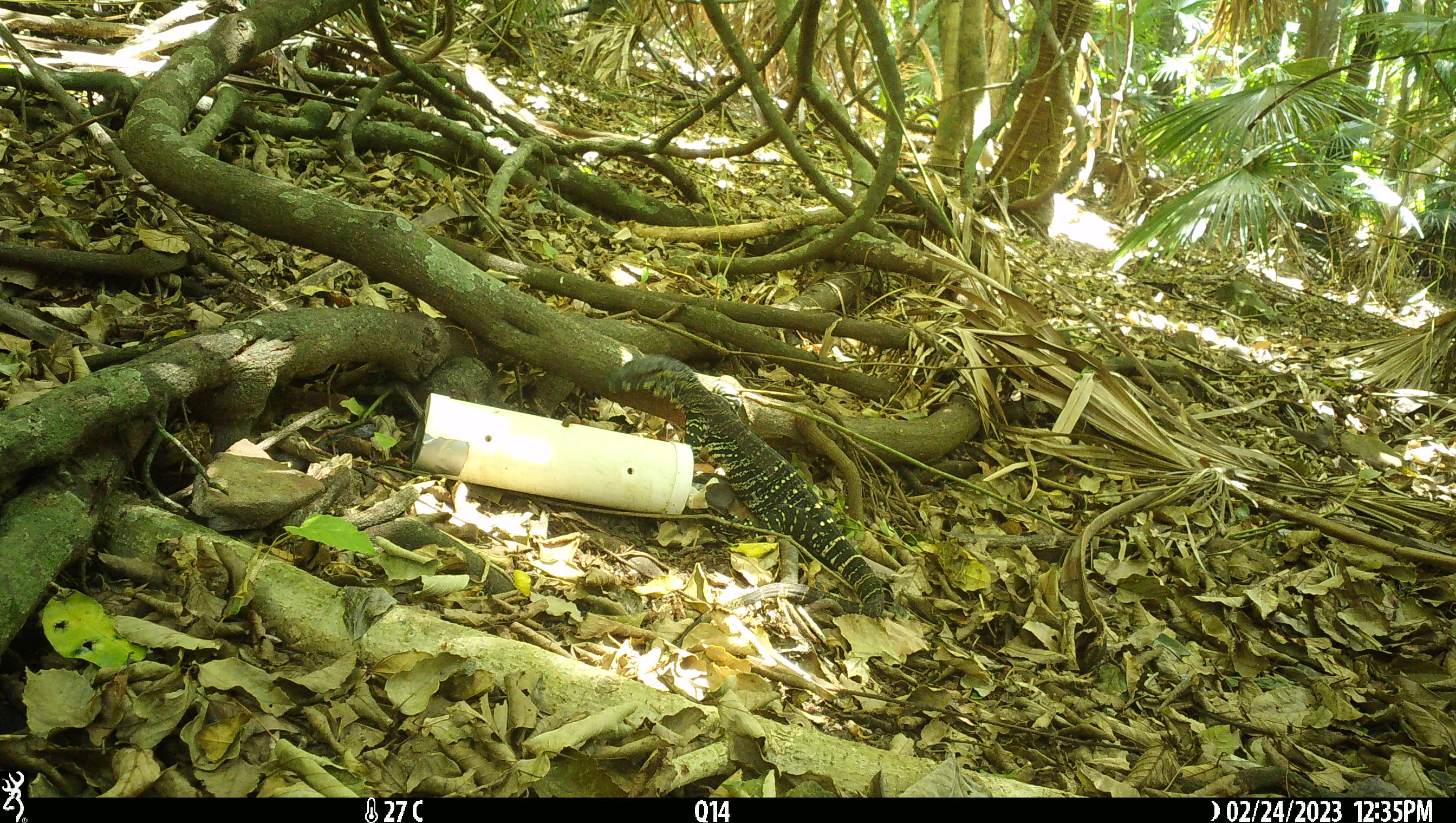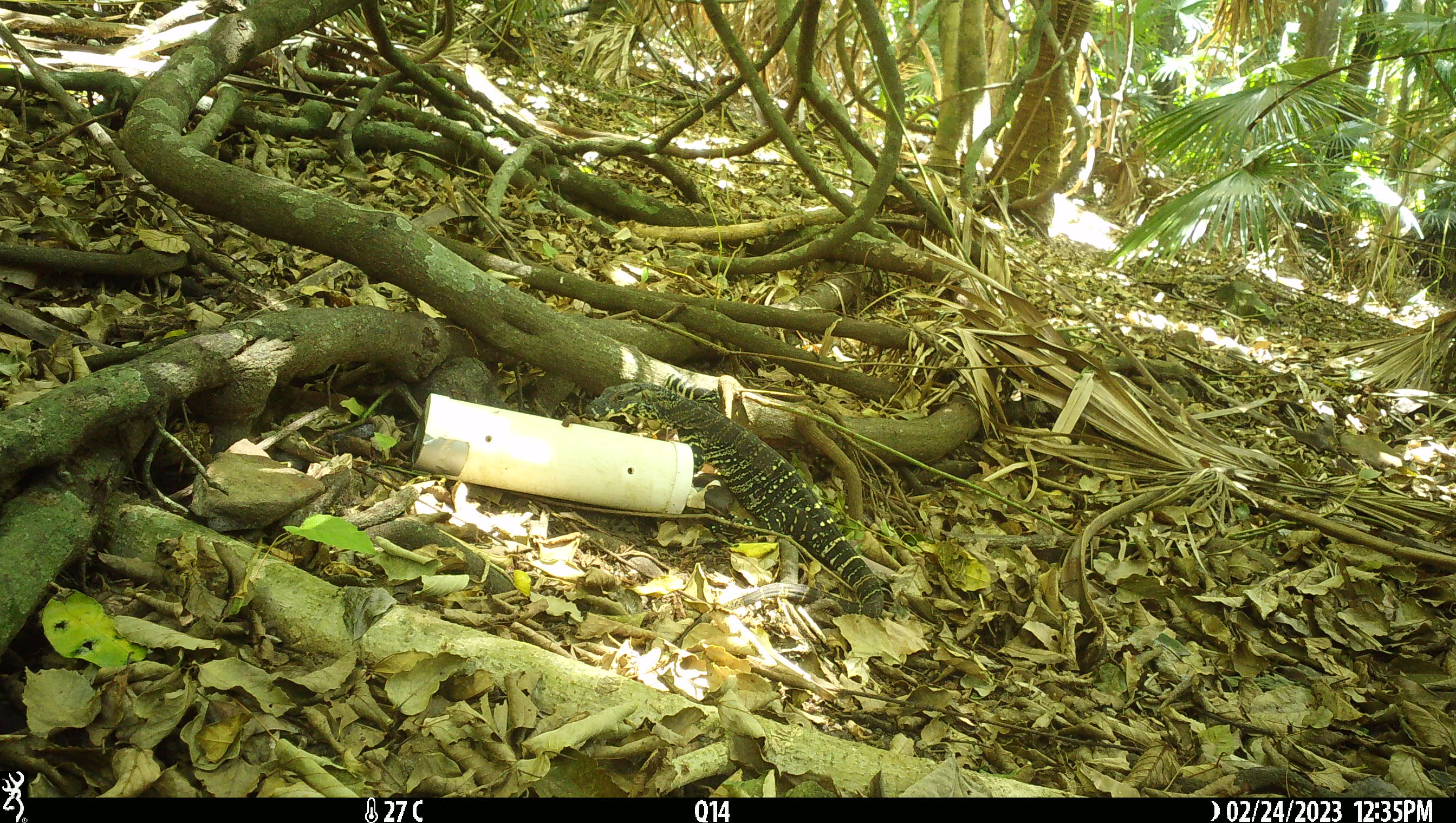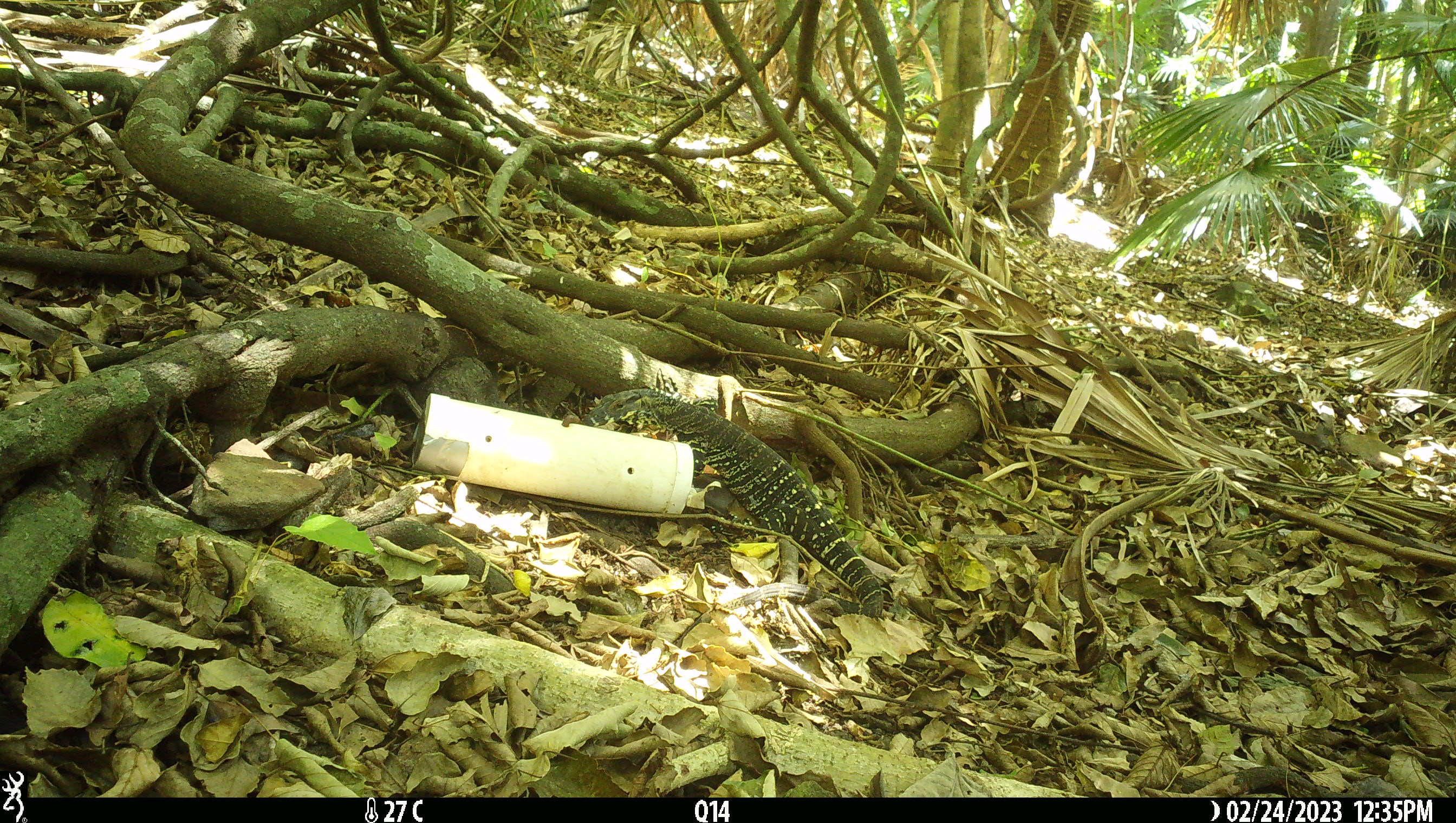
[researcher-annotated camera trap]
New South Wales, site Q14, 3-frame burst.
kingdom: Animalia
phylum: Chordata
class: Reptilia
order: Squamata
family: Varanidae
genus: Varanus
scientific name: Varanus varius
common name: lace monitor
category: goanna